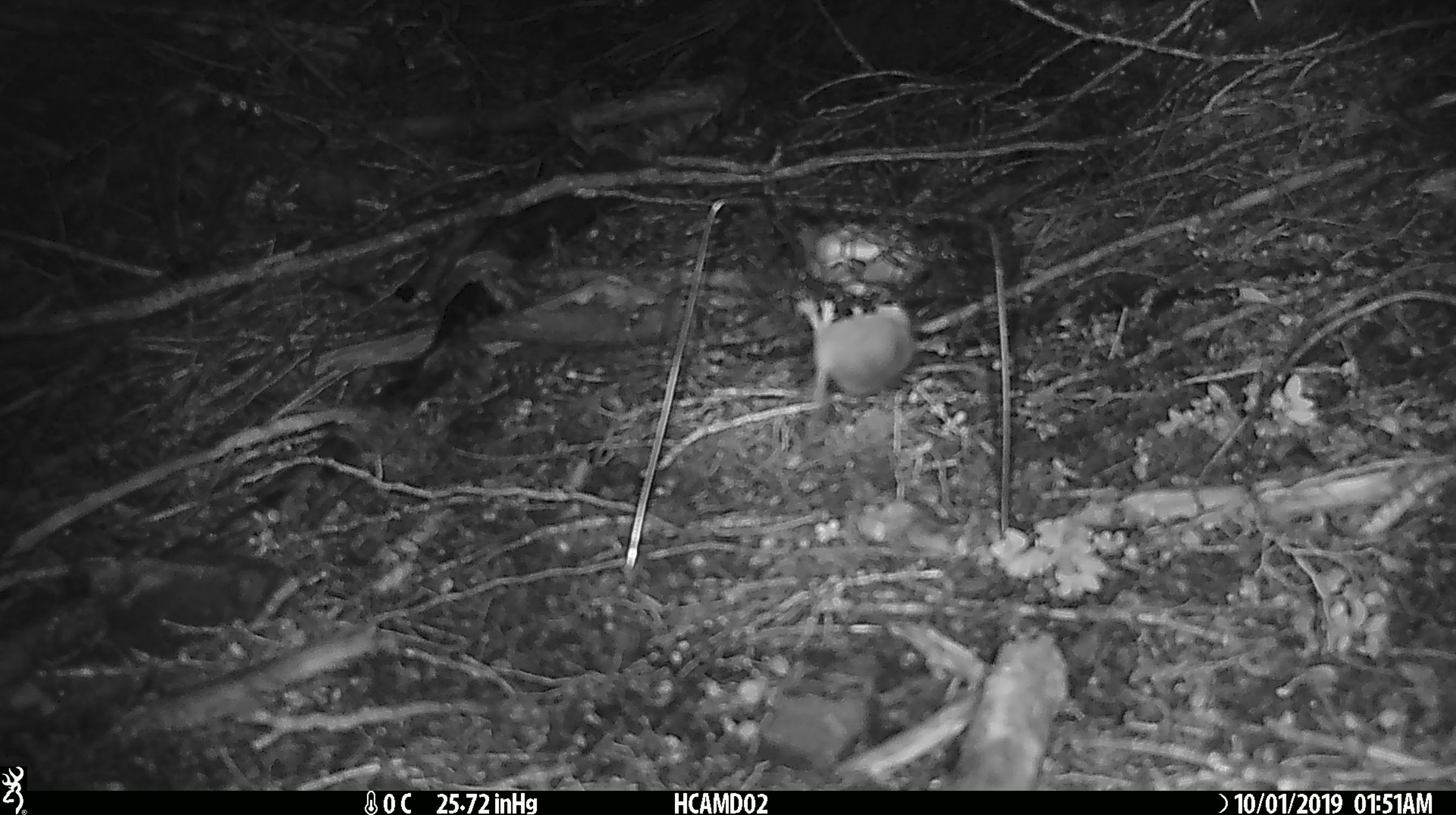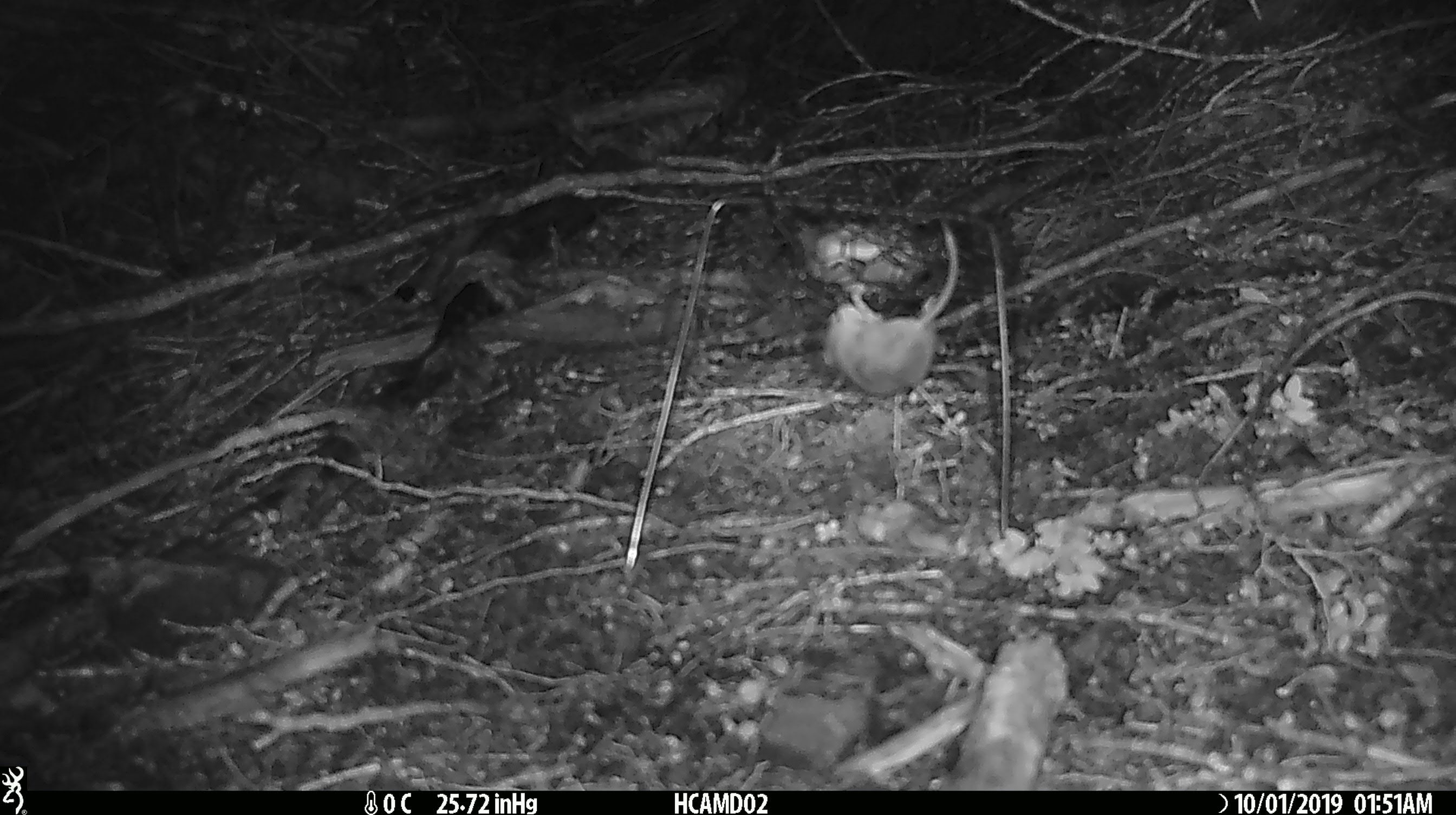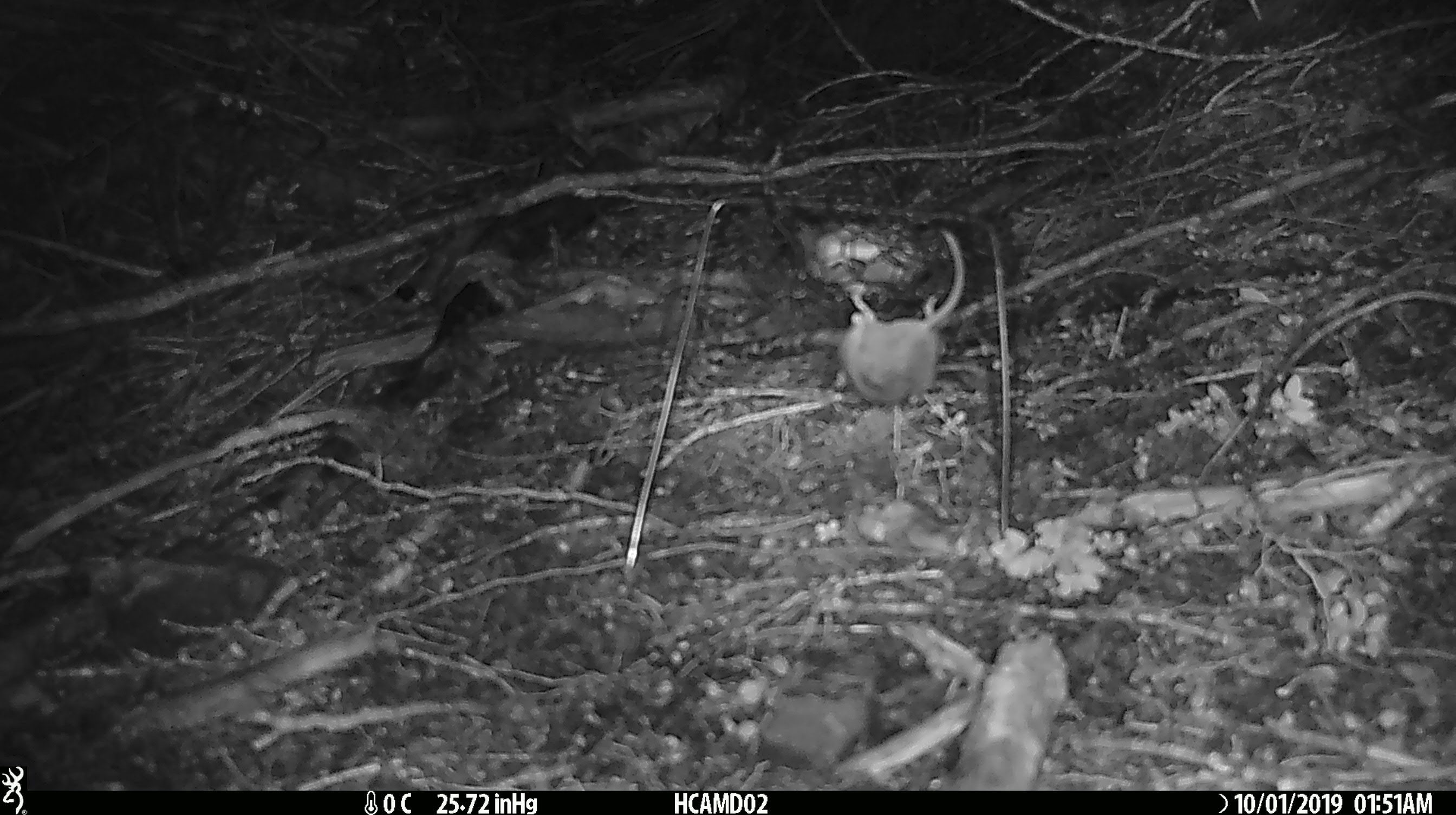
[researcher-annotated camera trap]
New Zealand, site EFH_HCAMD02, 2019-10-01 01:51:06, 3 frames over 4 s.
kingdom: Animalia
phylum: Chordata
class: Mammalia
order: Rodentia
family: Muridae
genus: Mus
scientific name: Mus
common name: mouse